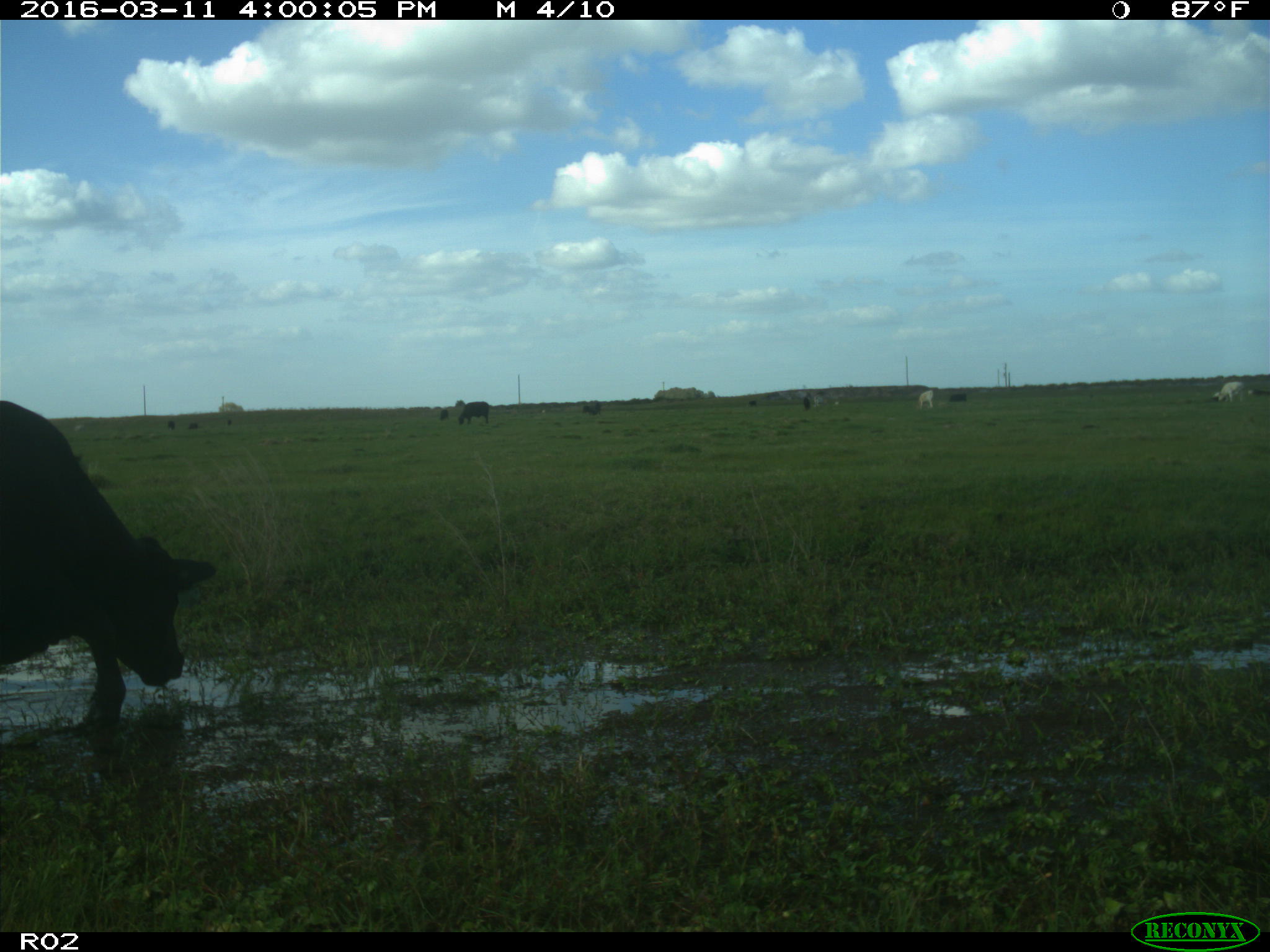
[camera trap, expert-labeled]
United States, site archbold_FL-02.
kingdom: Animalia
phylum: Chordata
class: Mammalia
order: Artiodactyla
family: Bovidae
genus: Bos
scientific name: Bos taurus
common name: domestic cow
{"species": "Bos taurus (domestic cow)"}